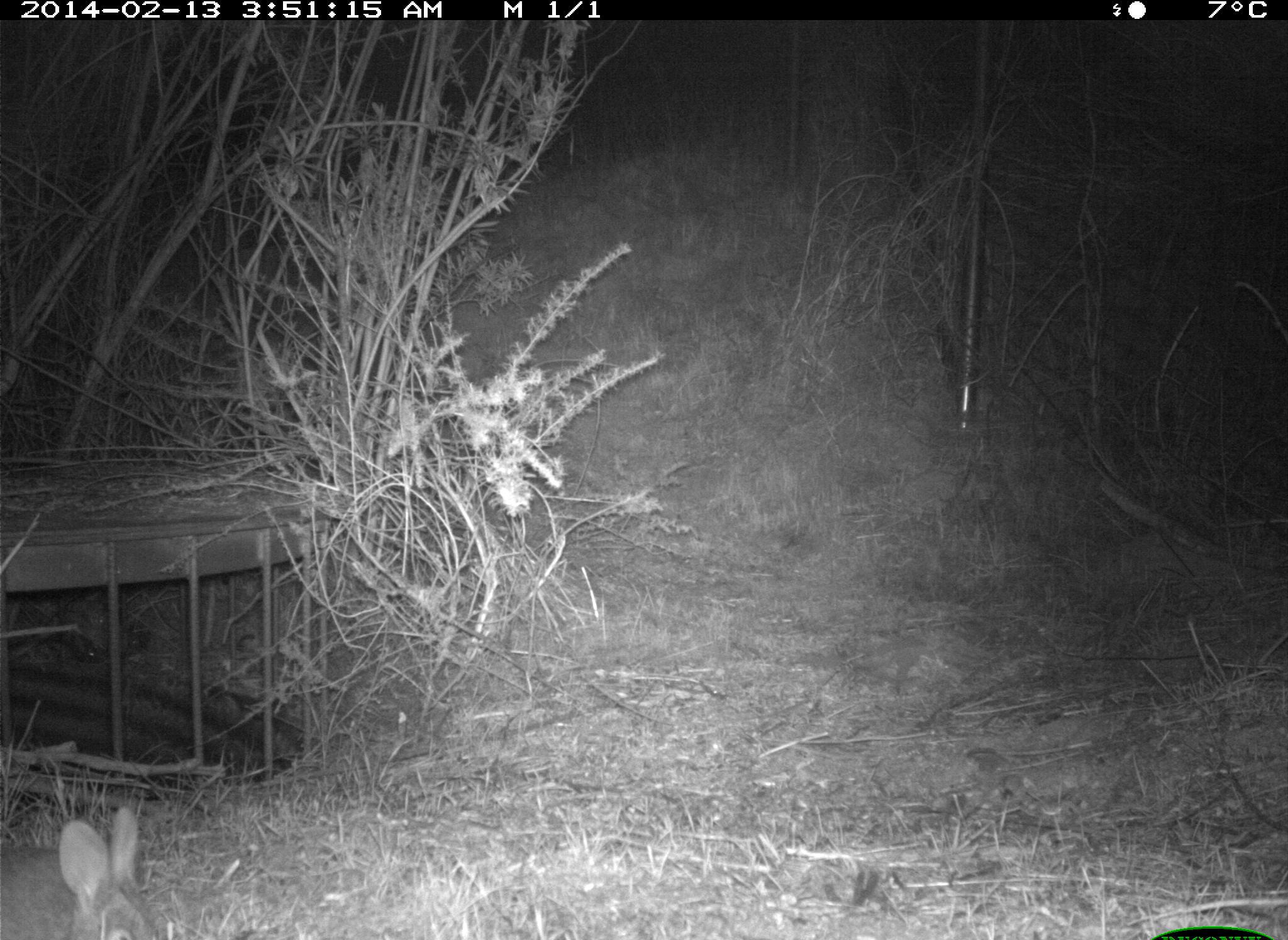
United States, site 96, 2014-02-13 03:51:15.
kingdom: Animalia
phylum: Chordata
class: Mammalia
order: Lagomorpha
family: Leporidae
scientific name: Leporidae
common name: rabbits and hares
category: rabbit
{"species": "rabbit (rabbits and hares) (Leporidae)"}